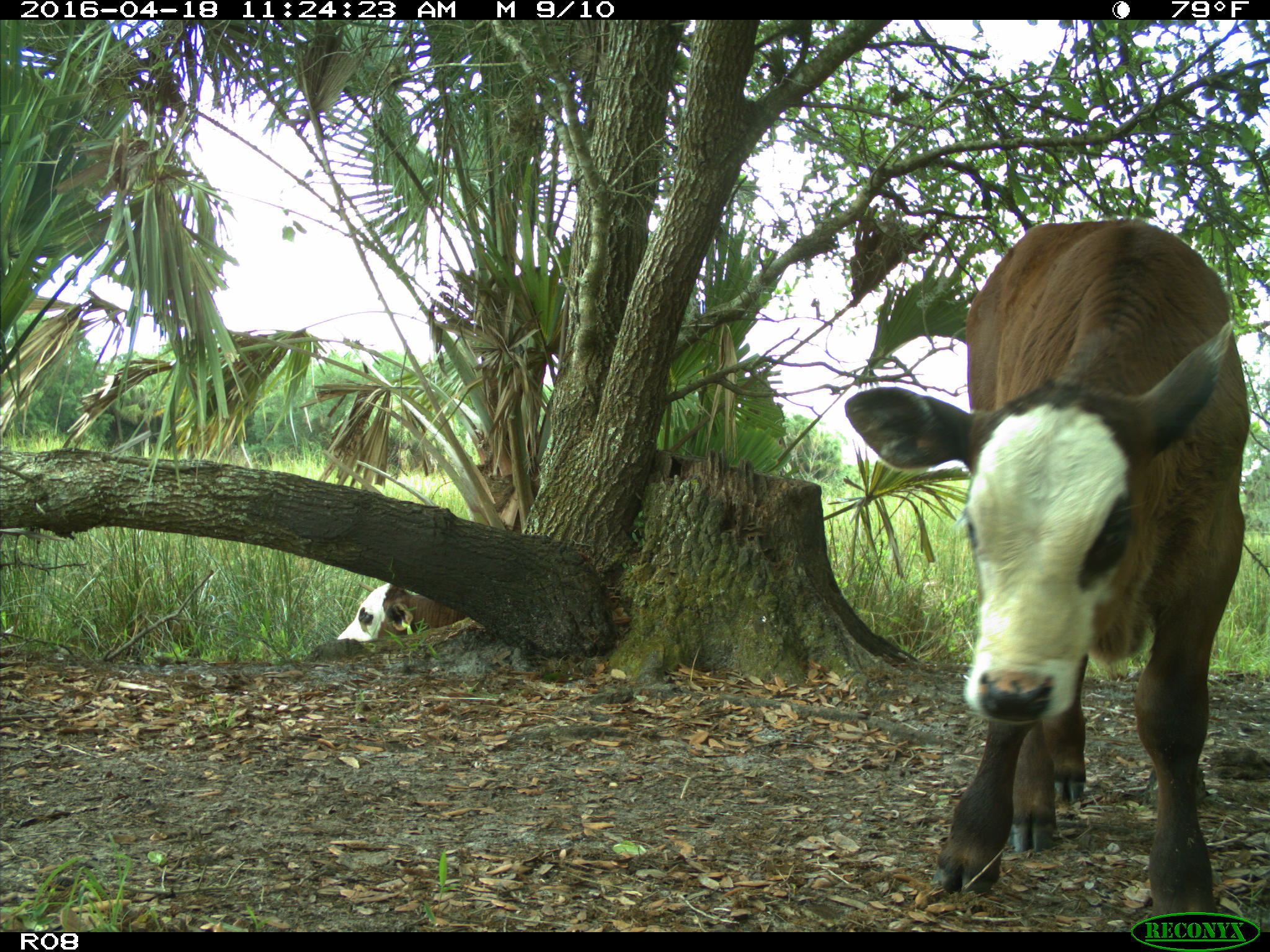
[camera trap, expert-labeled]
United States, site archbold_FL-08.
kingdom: Animalia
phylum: Chordata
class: Mammalia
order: Artiodactyla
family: Bovidae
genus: Bos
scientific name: Bos taurus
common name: domestic cow